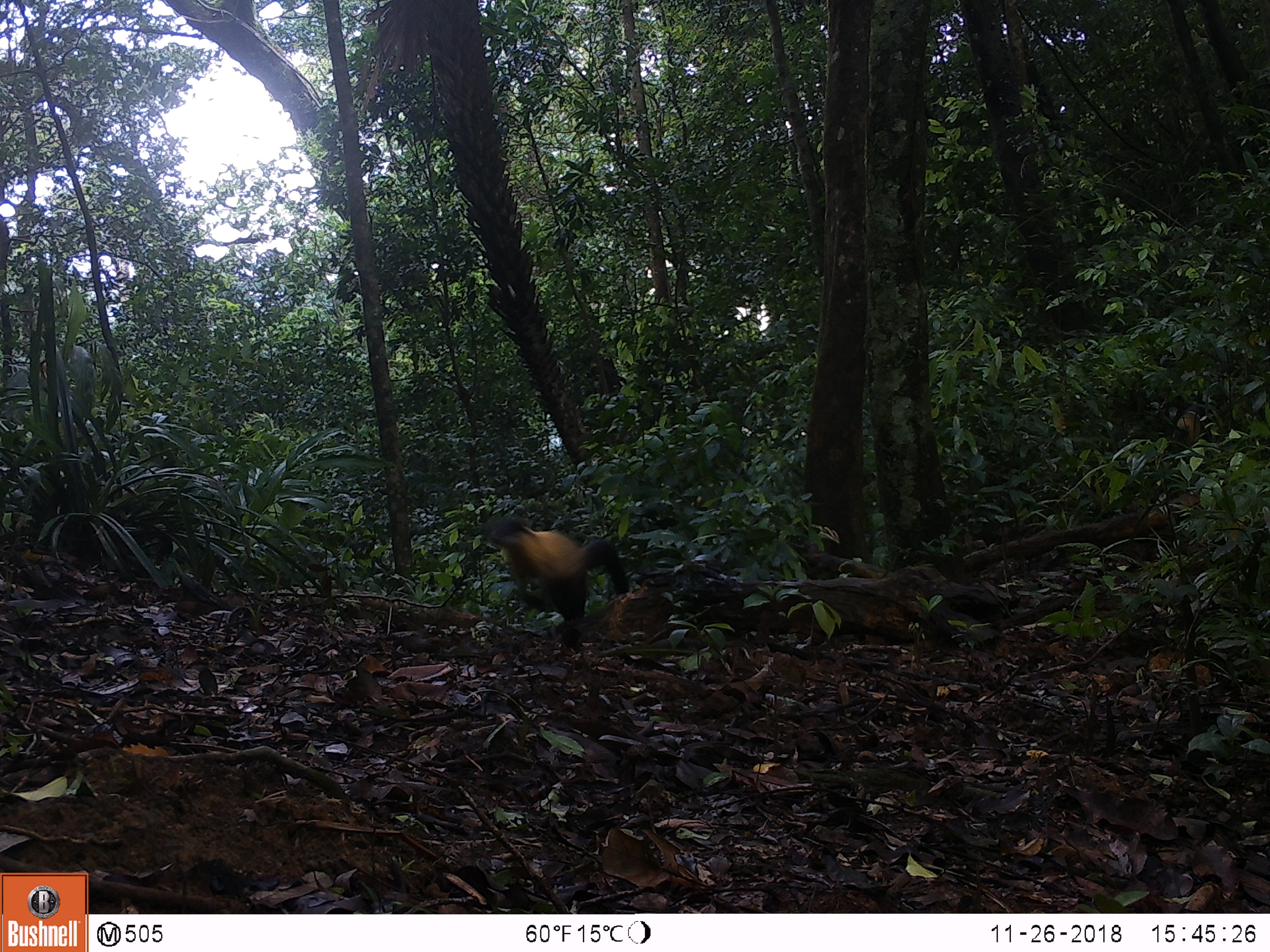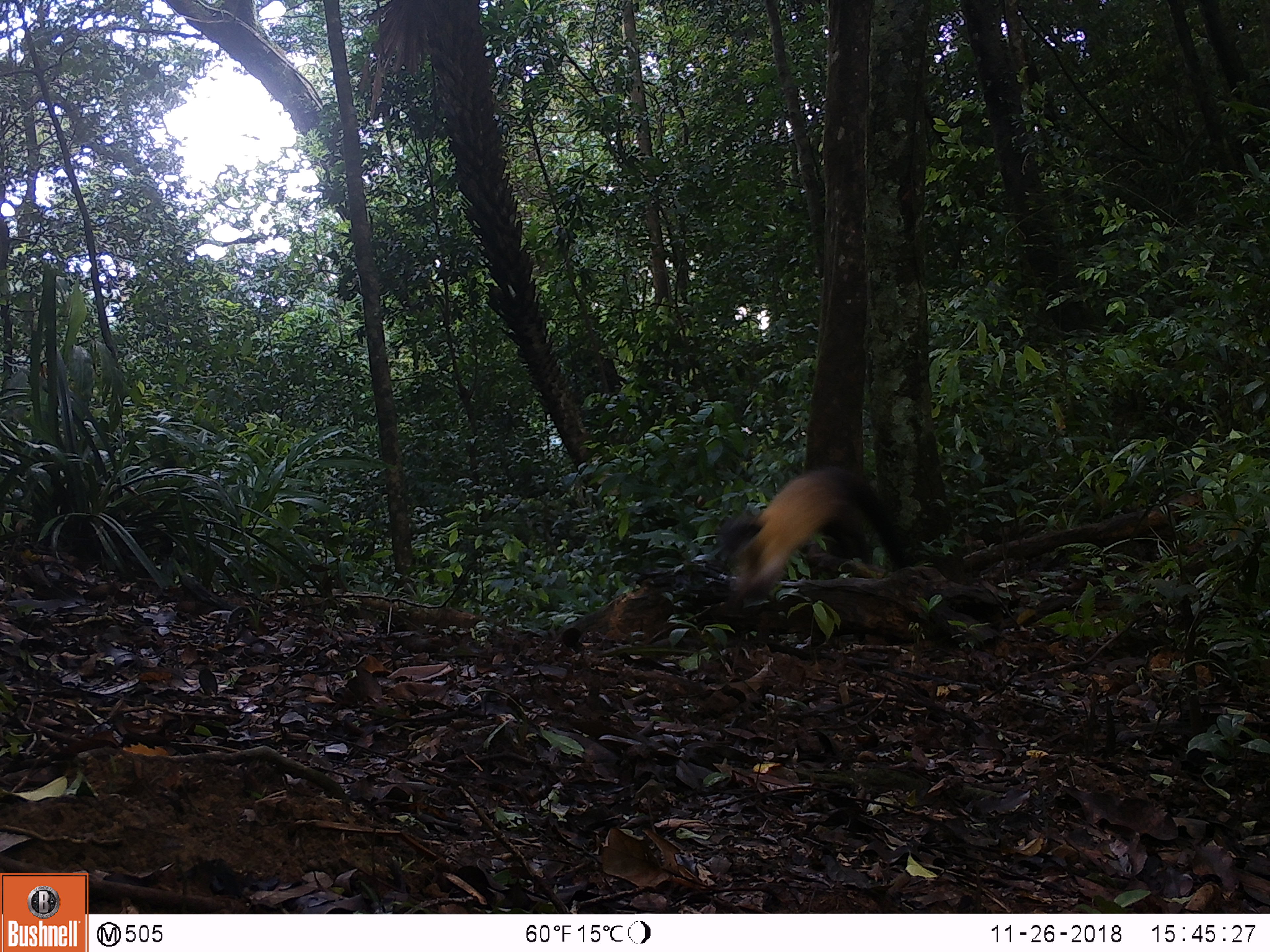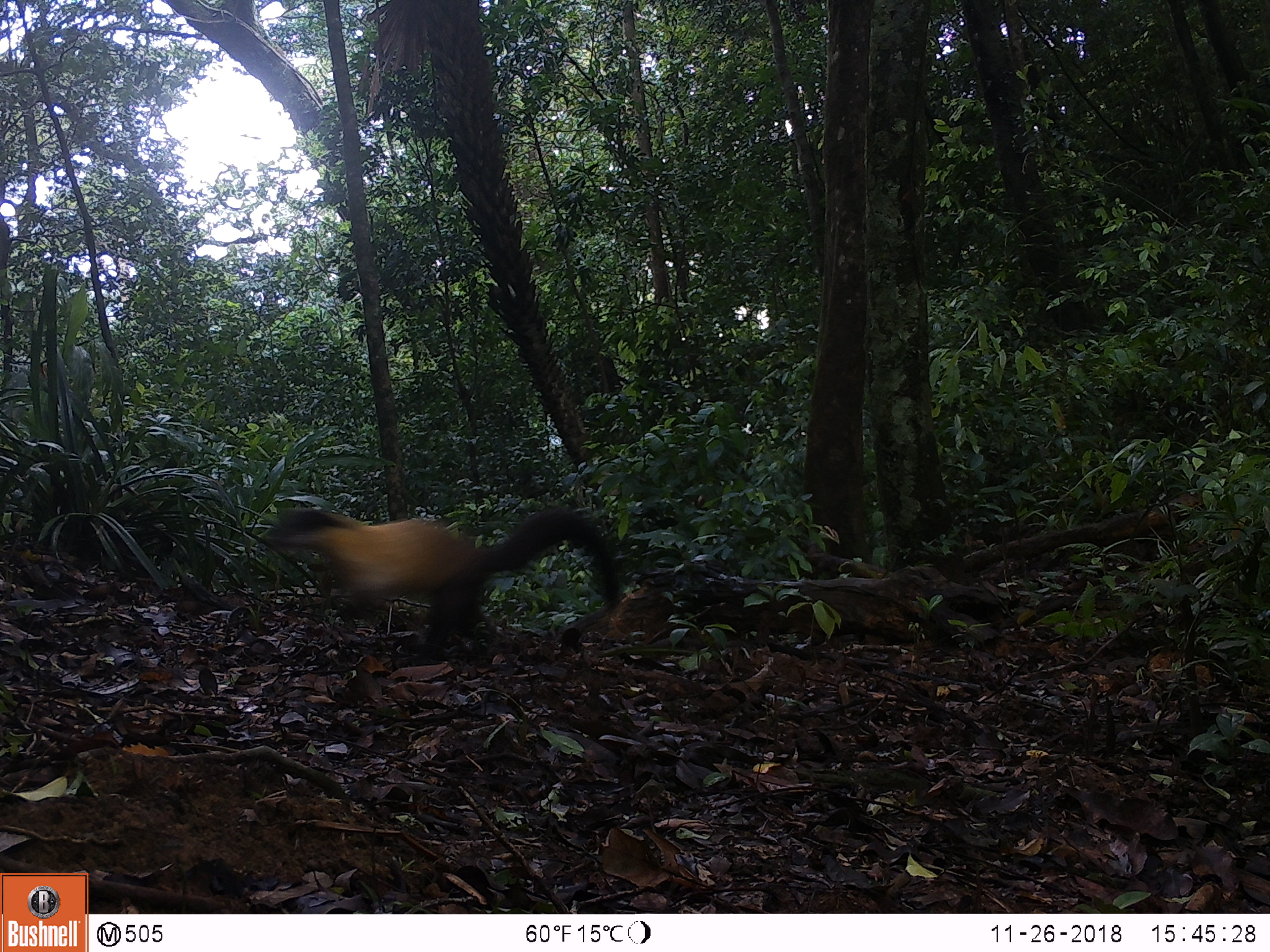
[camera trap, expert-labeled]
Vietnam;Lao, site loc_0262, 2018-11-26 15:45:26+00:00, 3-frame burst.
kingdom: Animalia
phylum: Chordata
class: Mammalia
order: Carnivora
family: Mustelidae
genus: Martes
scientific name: Martes flavigula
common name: yellow-throated marten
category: yellow throated marten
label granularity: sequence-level